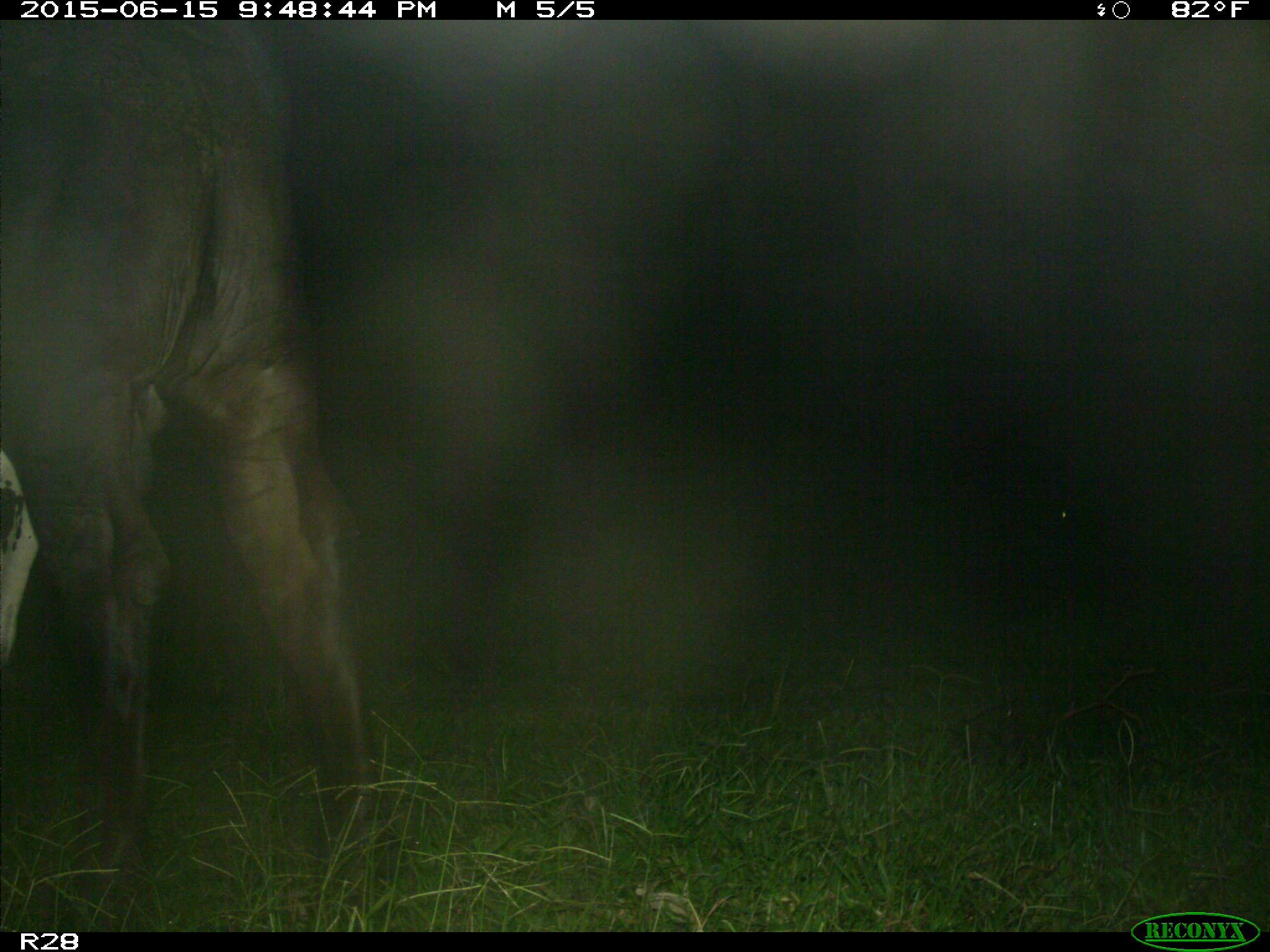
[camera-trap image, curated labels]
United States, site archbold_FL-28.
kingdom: Animalia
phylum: Chordata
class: Mammalia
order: Artiodactyla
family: Bovidae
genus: Bos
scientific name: Bos taurus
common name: domestic cow